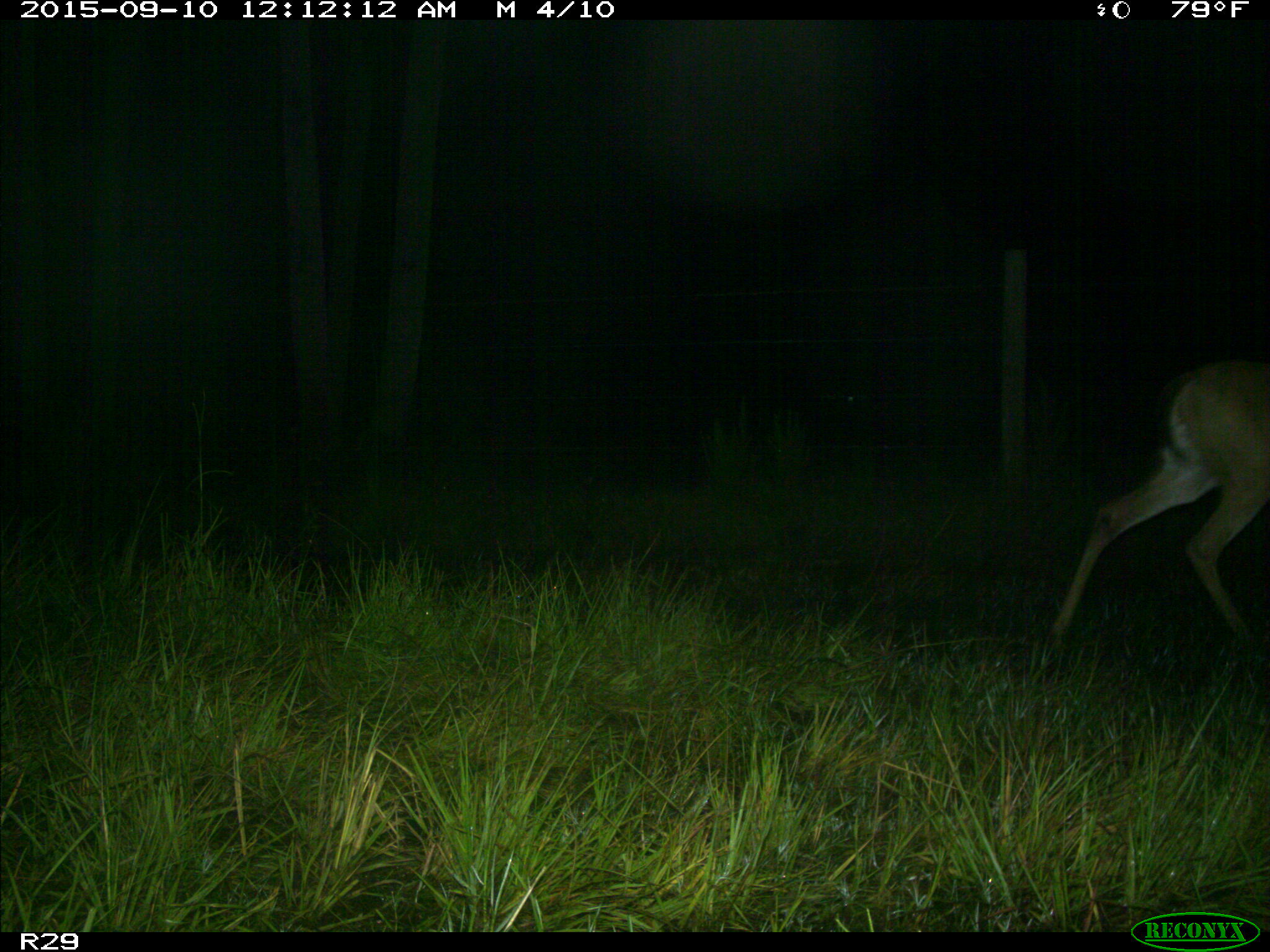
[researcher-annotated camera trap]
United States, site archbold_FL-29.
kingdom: Animalia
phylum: Chordata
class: Mammalia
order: Artiodactyla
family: Cervidae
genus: Odocoileus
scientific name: Odocoileus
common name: deer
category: unidentified deer